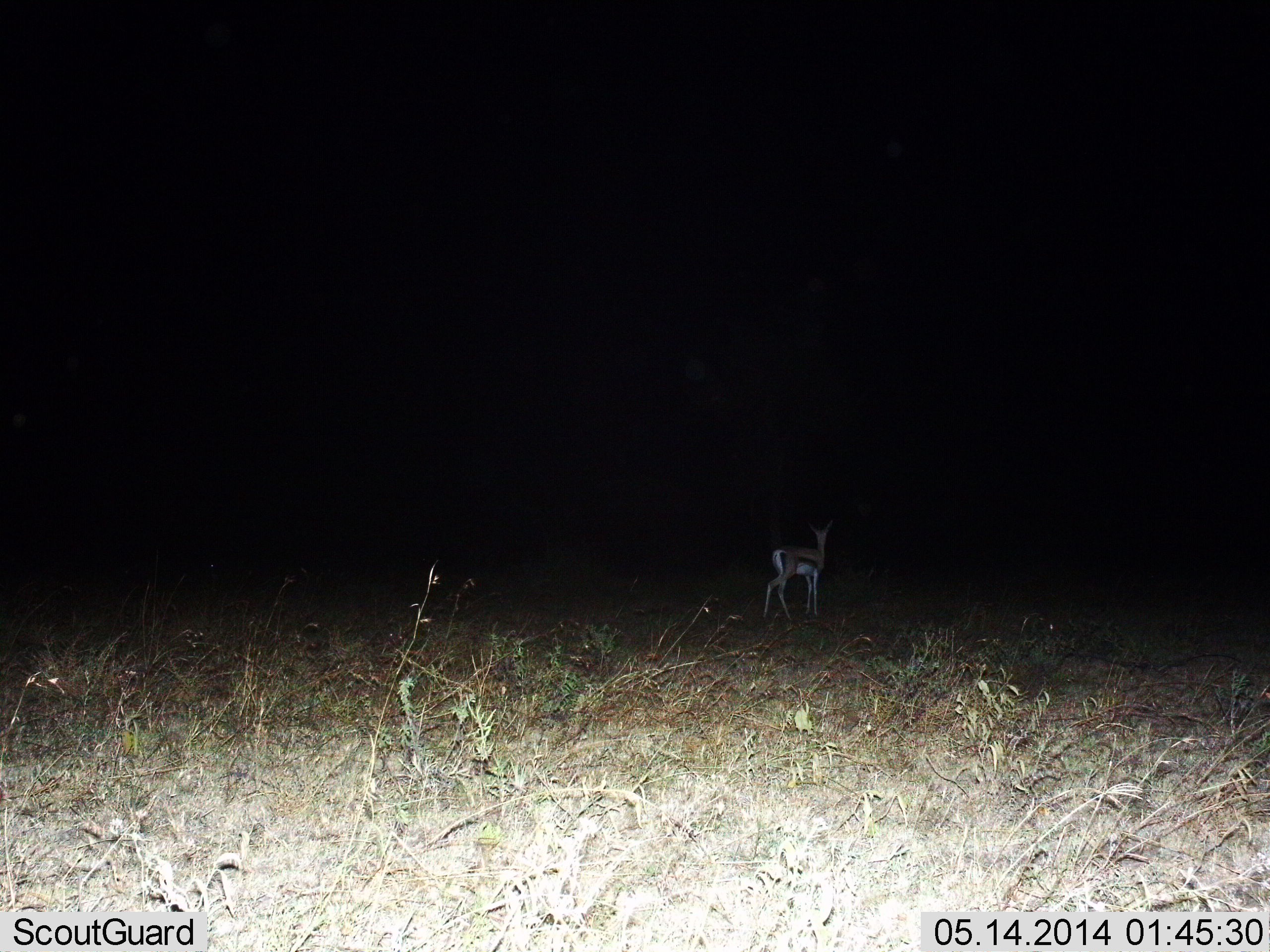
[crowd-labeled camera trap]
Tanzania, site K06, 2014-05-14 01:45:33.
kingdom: Animalia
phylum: Chordata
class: Mammalia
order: Artiodactyla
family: Bovidae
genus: Eudorcas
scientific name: Eudorcas thomsonii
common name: thomson's gazelle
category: gazellethomsons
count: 1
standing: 90%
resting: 0%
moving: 10%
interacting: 0%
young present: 0%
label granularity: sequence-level